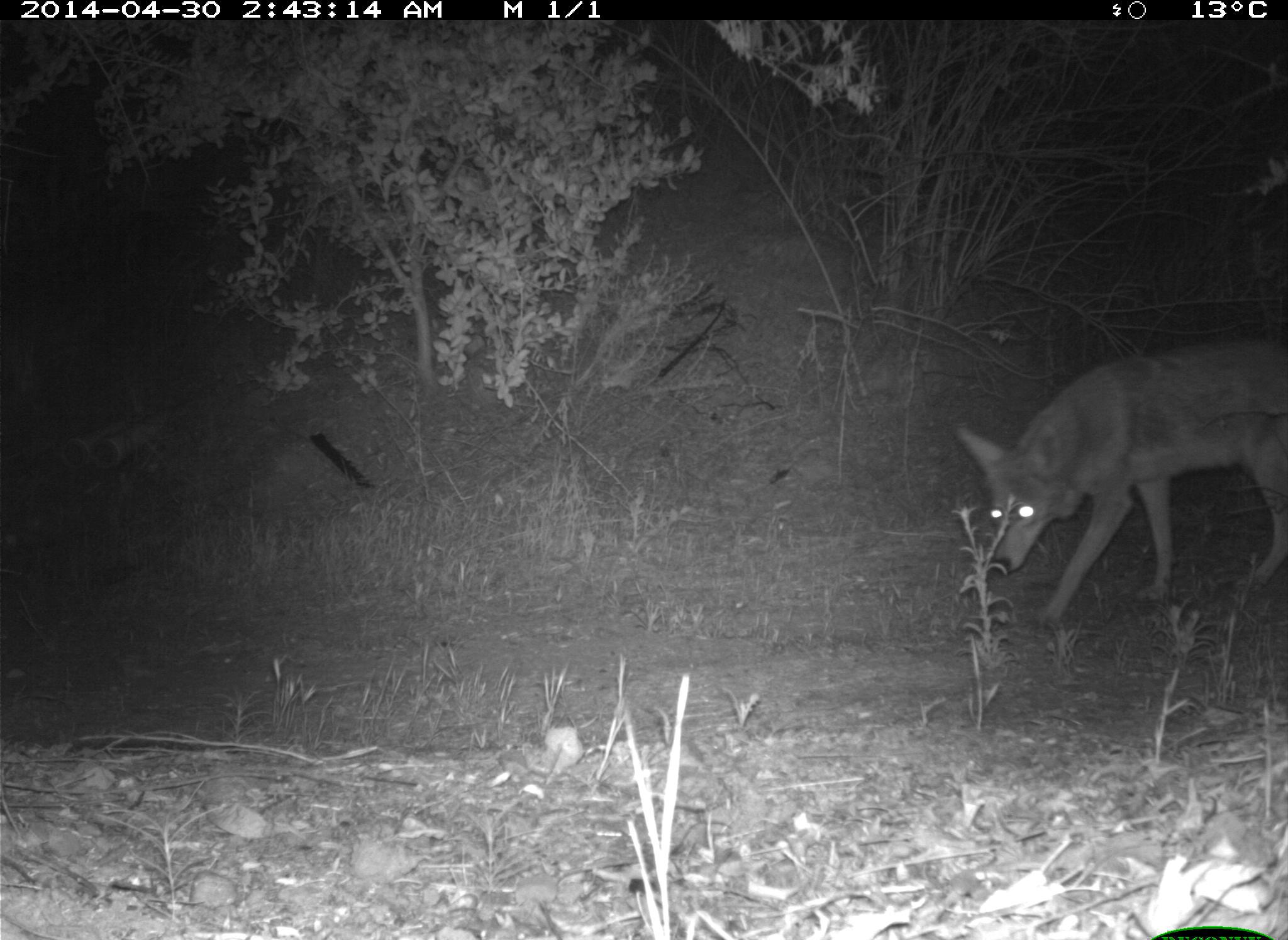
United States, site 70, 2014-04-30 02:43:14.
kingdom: Animalia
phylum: Chordata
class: Mammalia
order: Carnivora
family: Canidae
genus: Canis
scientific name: Canis latrans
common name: coyote